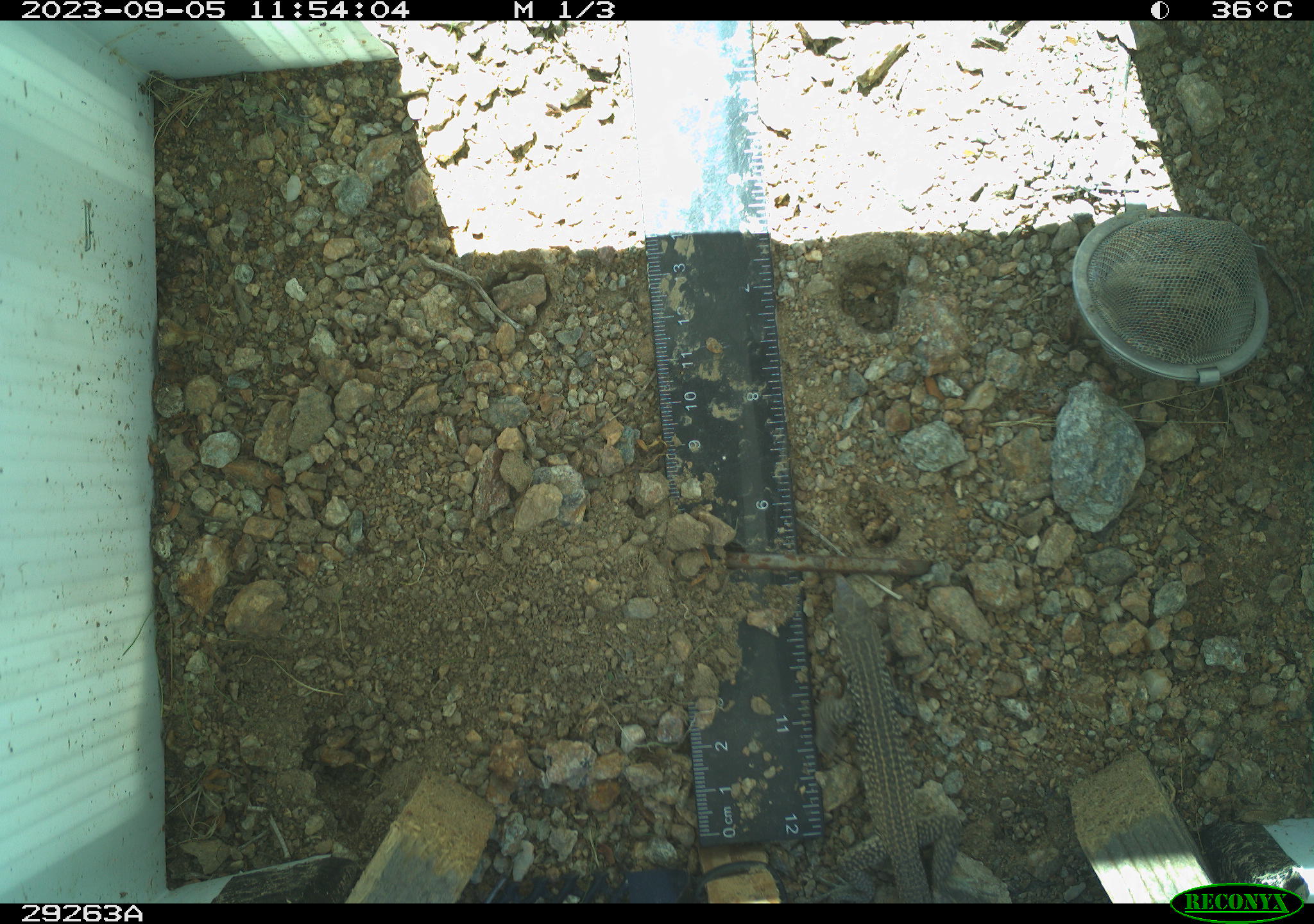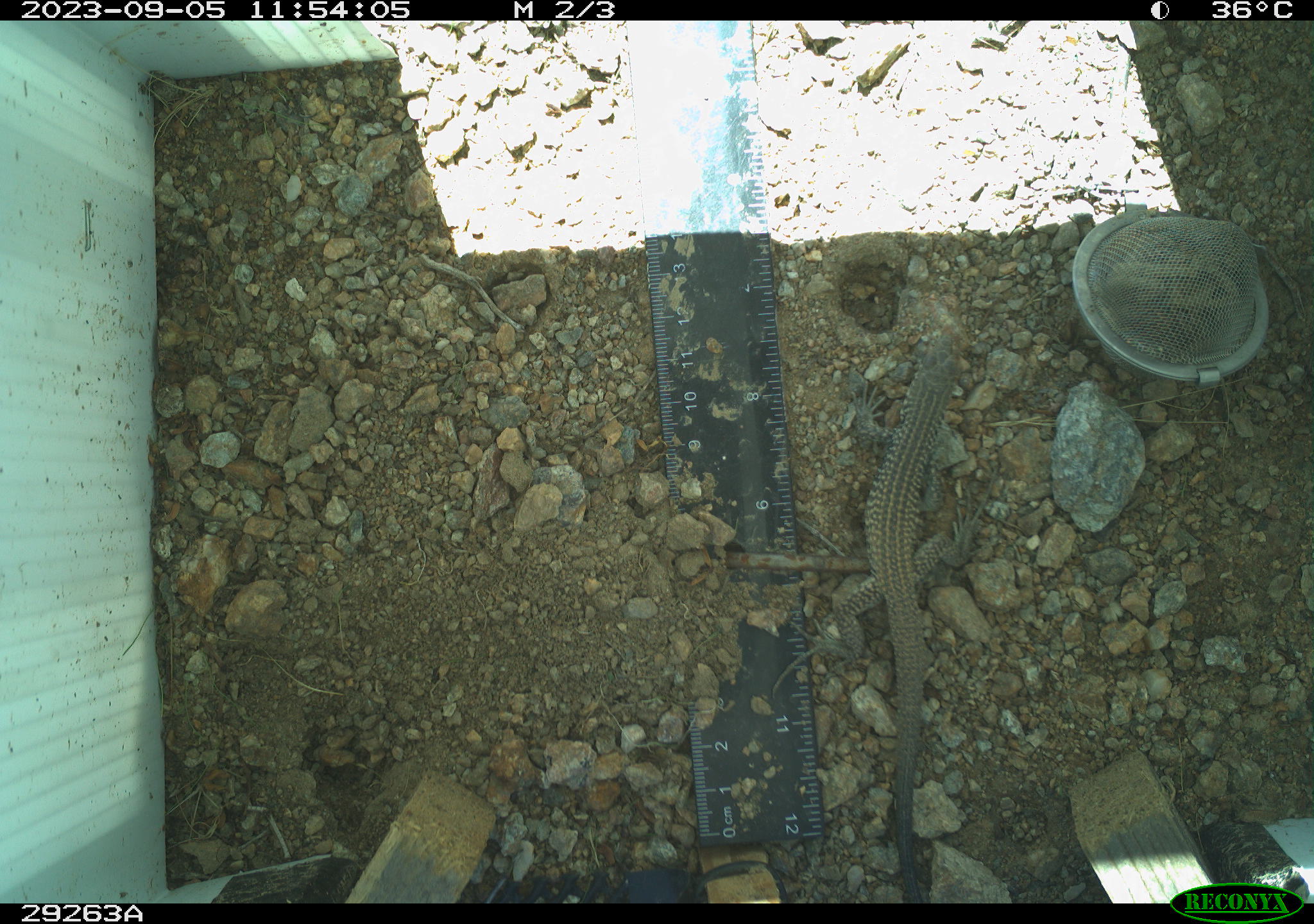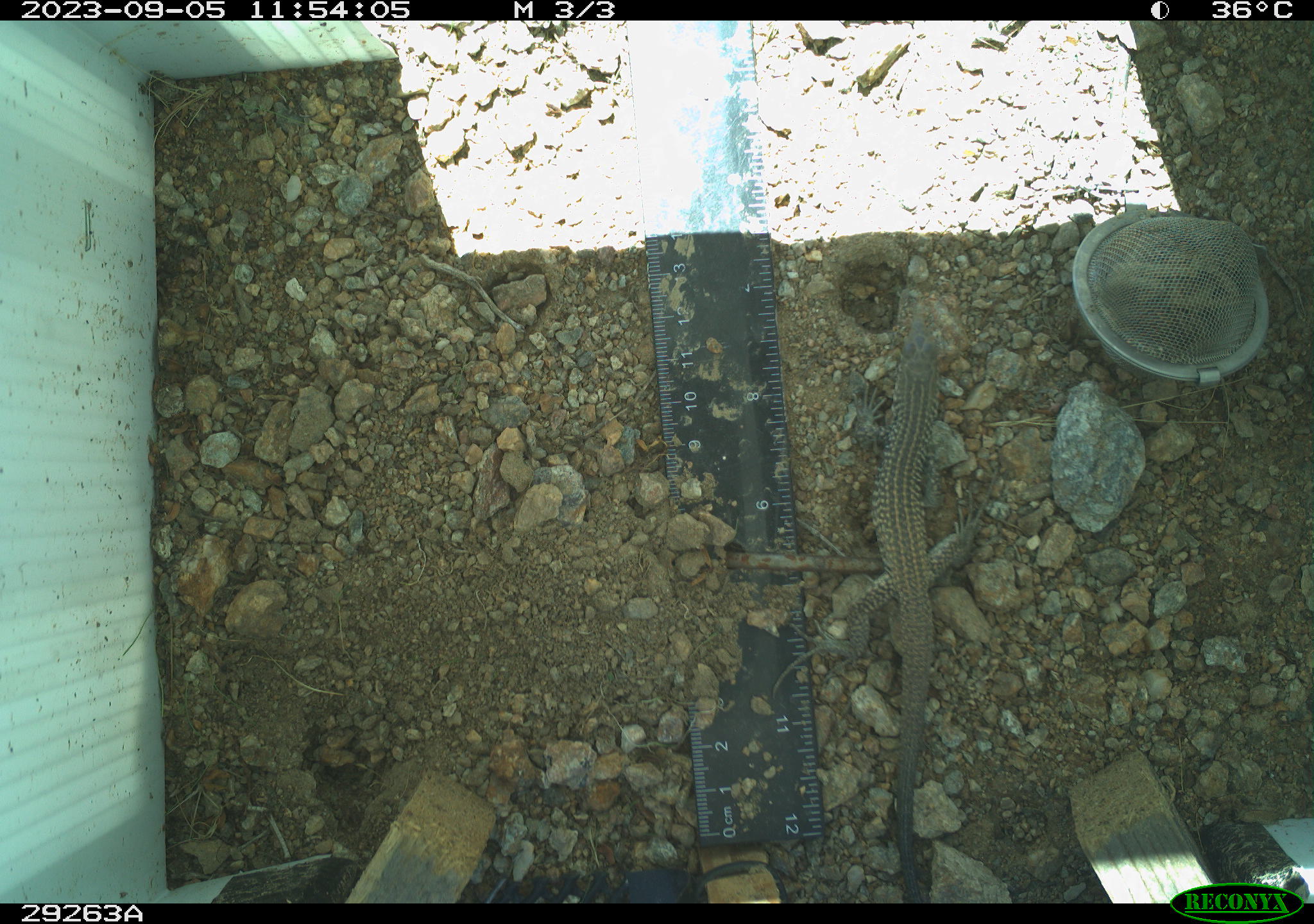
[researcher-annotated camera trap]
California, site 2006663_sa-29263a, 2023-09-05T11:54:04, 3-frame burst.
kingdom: Animalia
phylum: Chordata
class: Reptilia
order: Squamata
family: Teiidae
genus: Aspidoscelis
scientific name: Aspidoscelis tigris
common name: western whiptail